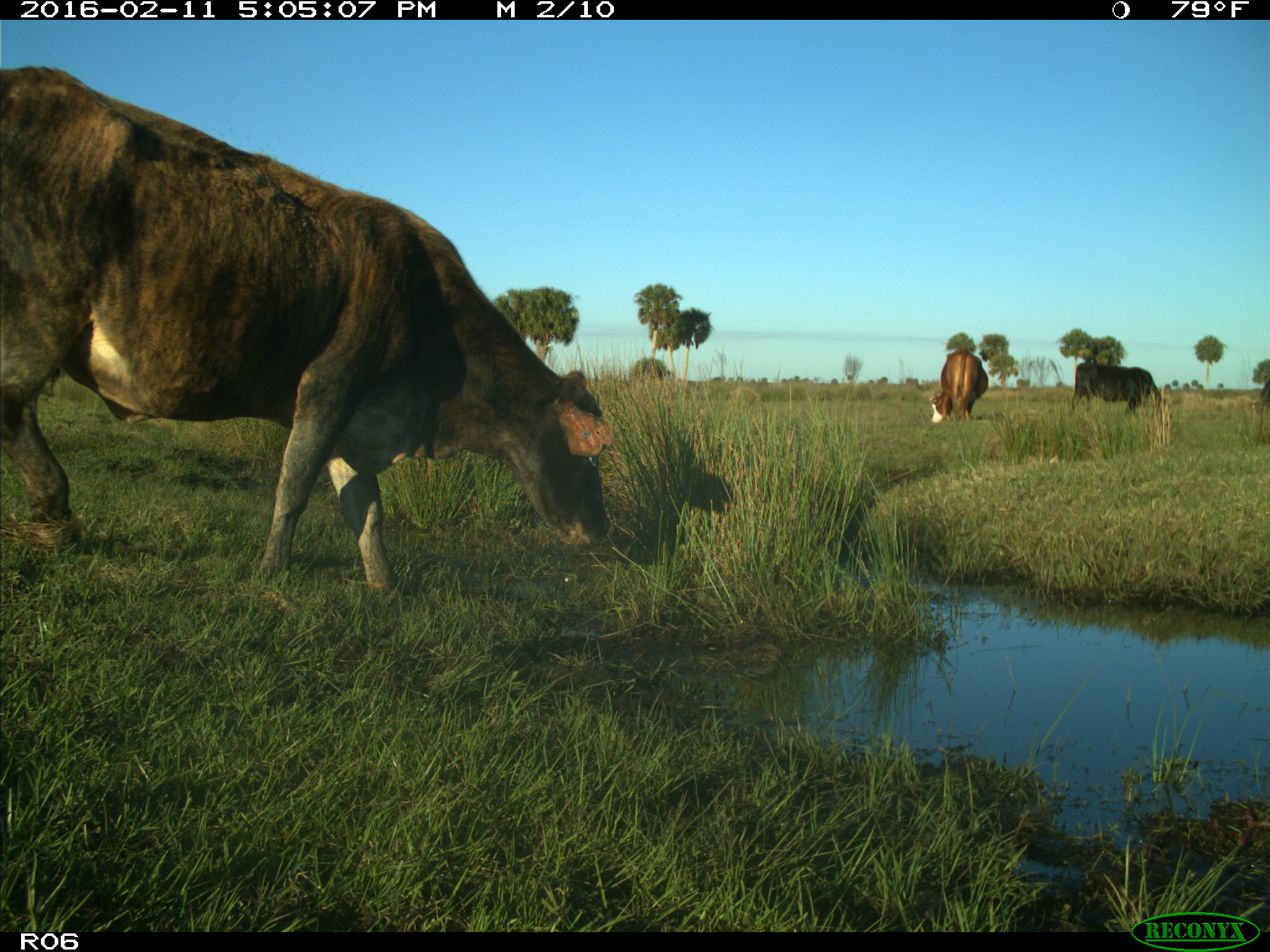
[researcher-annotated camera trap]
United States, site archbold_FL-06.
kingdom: Animalia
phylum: Chordata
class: Mammalia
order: Artiodactyla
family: Bovidae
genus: Bos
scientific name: Bos taurus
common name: domestic cow